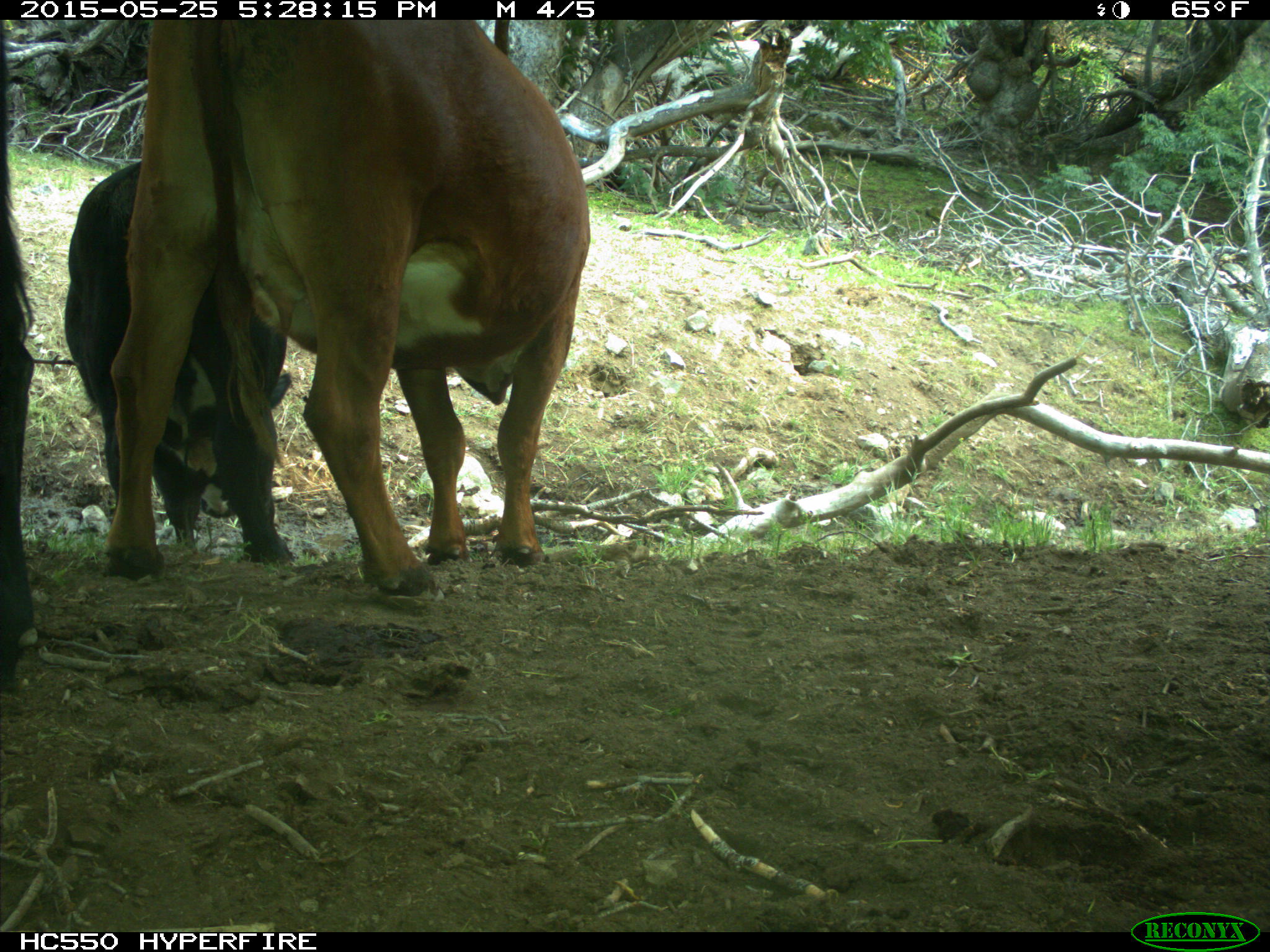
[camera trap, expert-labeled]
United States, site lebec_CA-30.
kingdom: Animalia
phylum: Chordata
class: Mammalia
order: Artiodactyla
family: Bovidae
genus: Bos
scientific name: Bos taurus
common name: domestic cow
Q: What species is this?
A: Bos taurus (domestic cow).